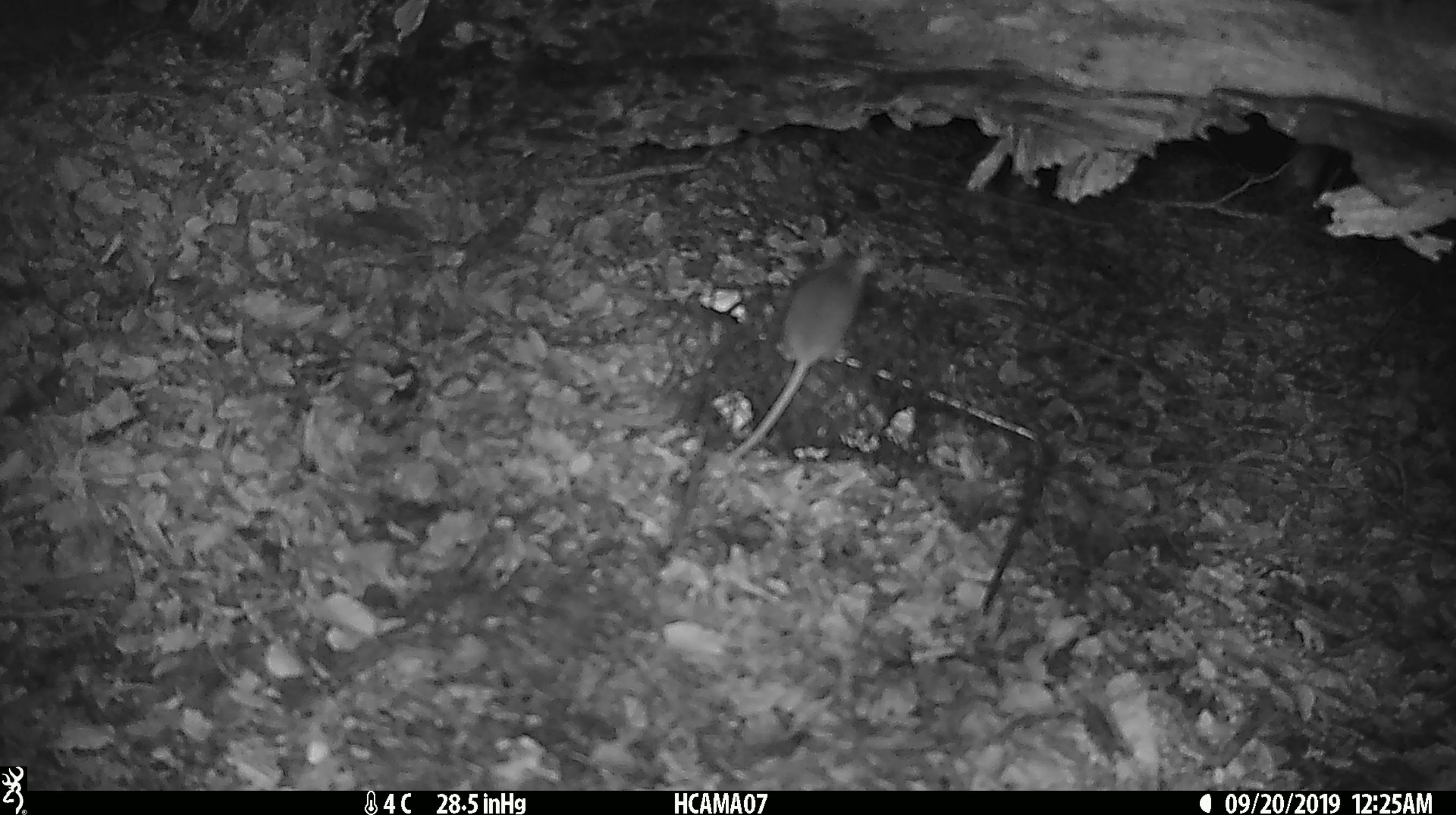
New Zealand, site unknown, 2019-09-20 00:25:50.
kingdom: Animalia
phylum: Chordata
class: Mammalia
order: Rodentia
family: Muridae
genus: Mus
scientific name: Mus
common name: mouse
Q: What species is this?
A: Mouse (Mus).